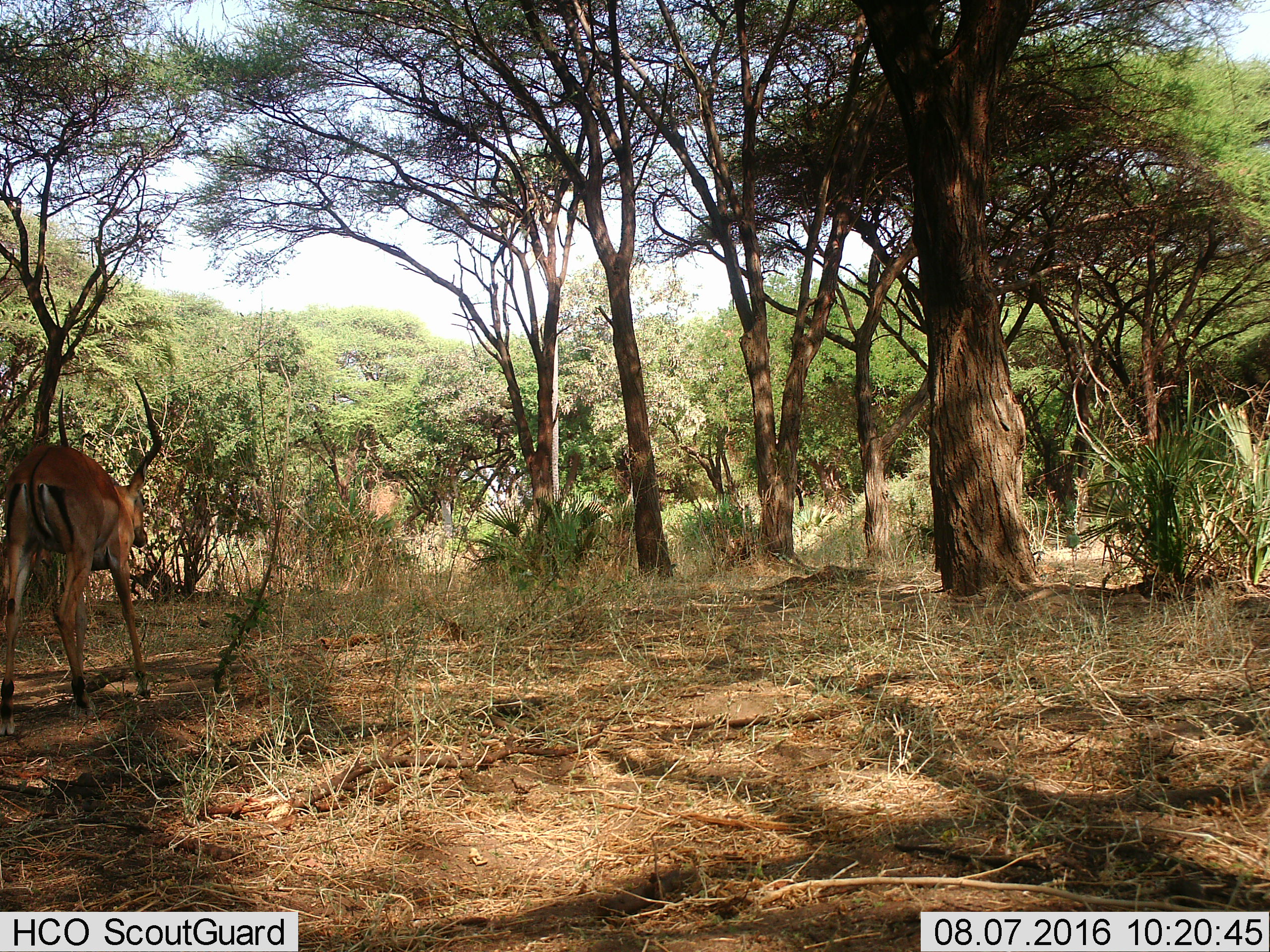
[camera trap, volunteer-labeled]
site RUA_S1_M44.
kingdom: Animalia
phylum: Chordata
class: Mammalia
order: Artiodactyla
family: Bovidae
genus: Aepyceros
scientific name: Aepyceros melampus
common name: impala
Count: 1.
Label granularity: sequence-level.